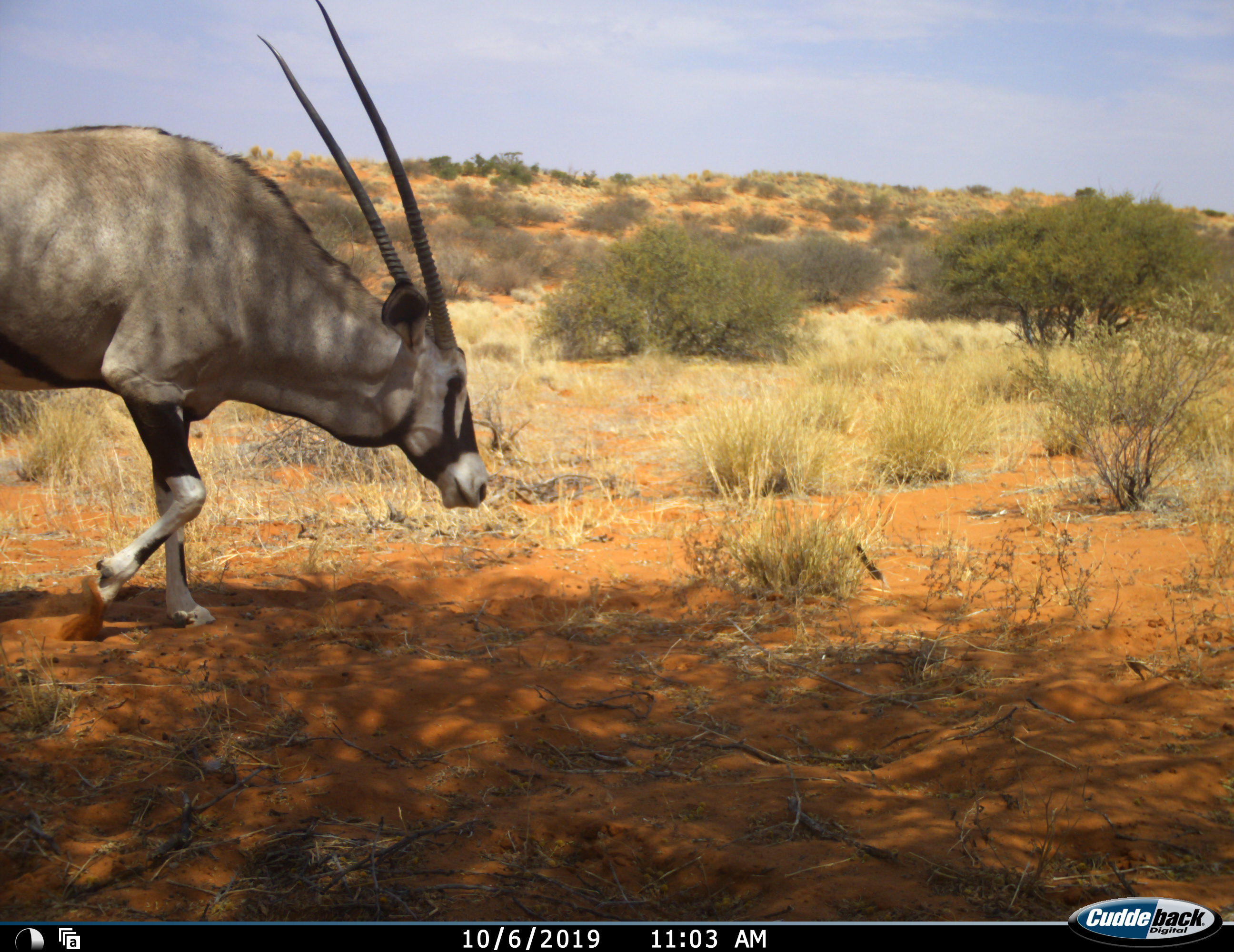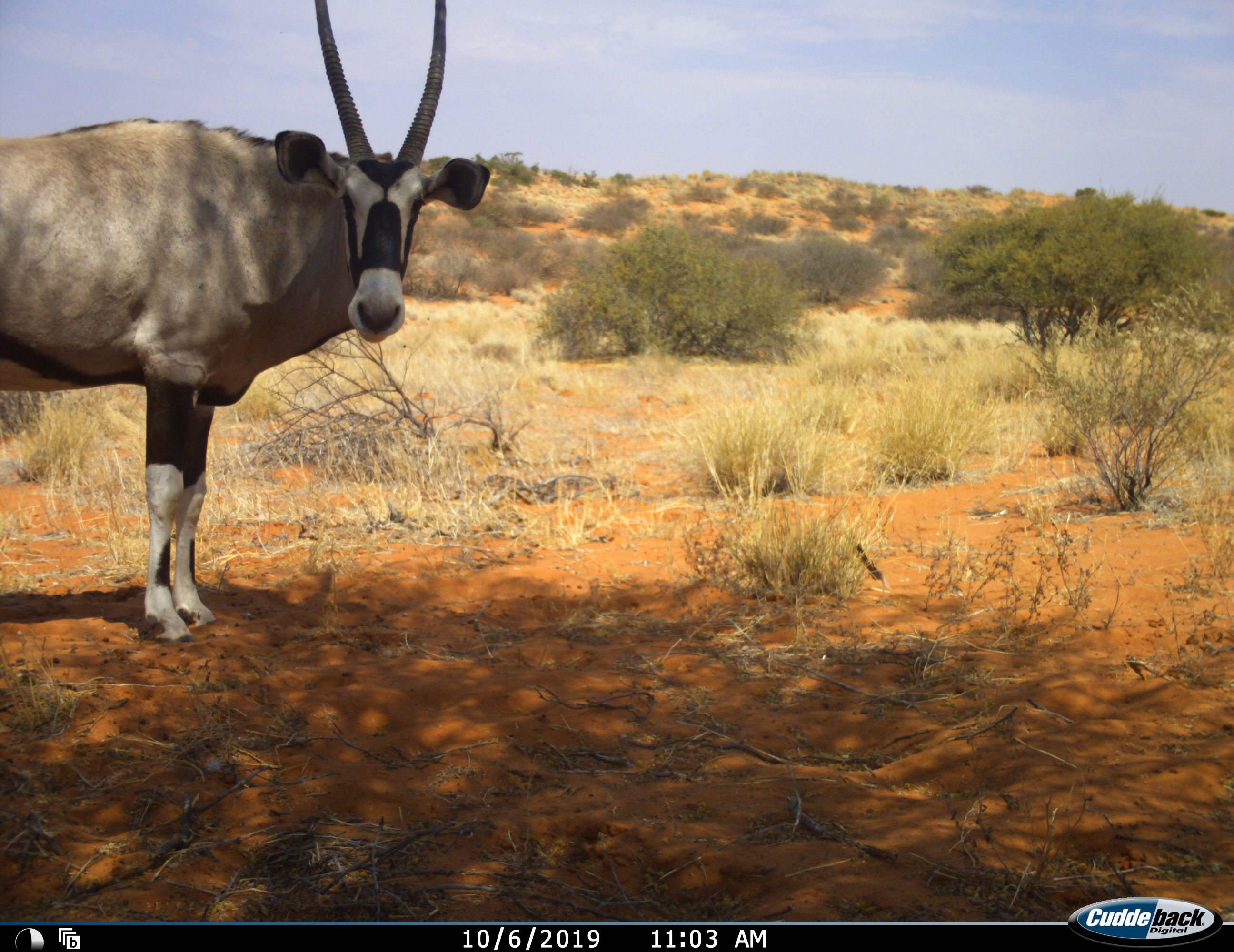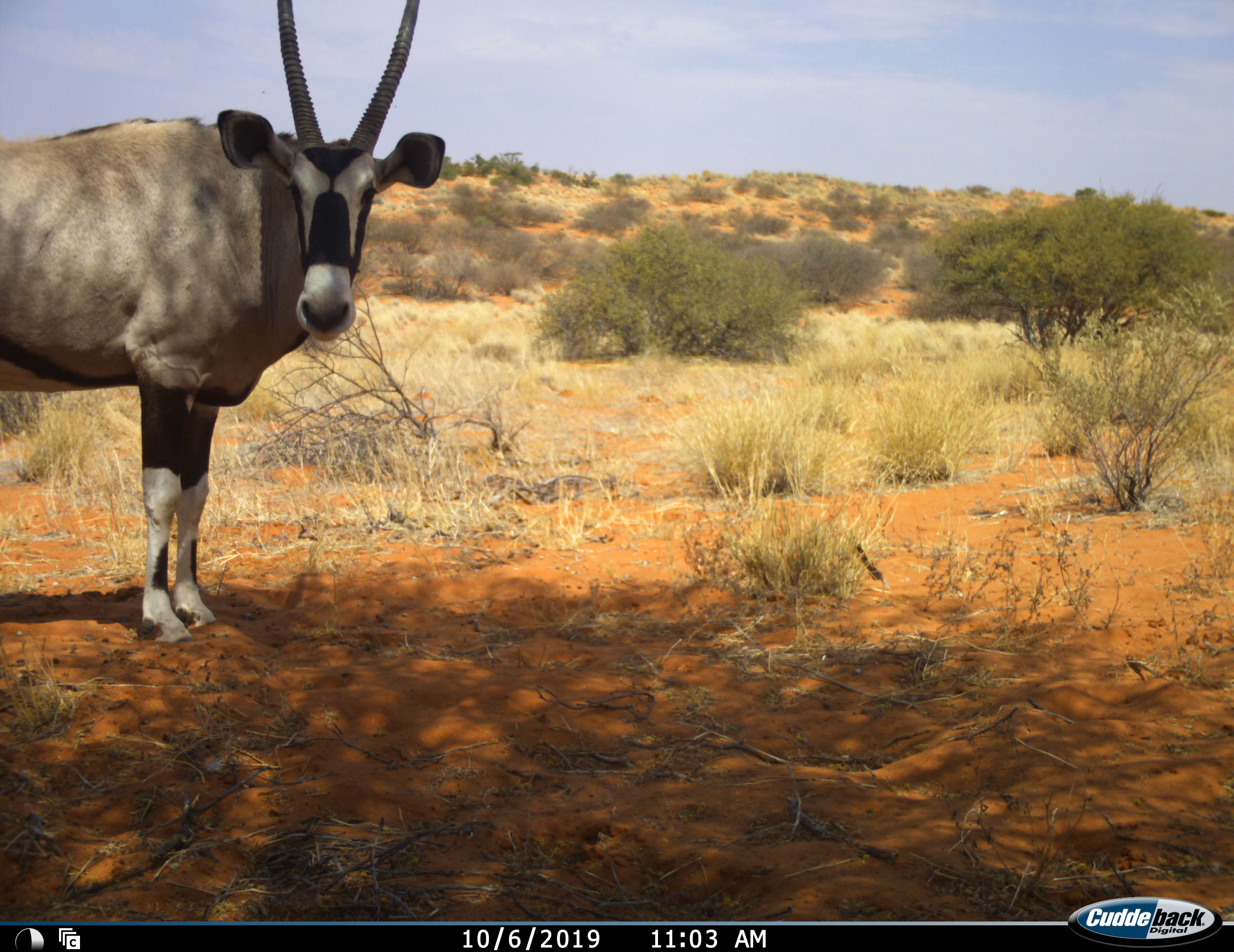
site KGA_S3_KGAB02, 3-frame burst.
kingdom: Animalia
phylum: Chordata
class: Mammalia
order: Artiodactyla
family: Bovidae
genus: Oryx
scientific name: Oryx gazella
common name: gemsbok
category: oryx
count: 1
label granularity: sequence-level